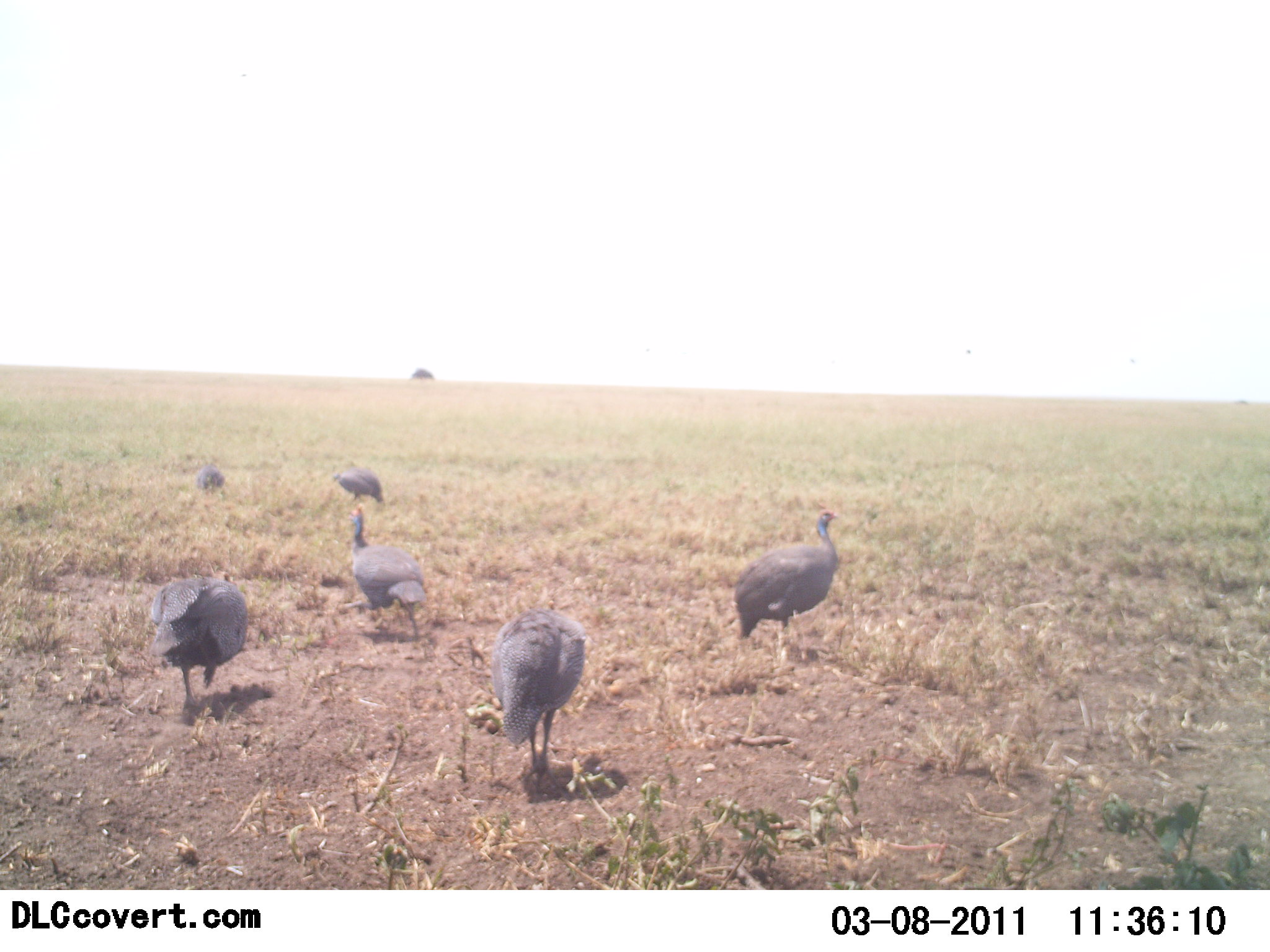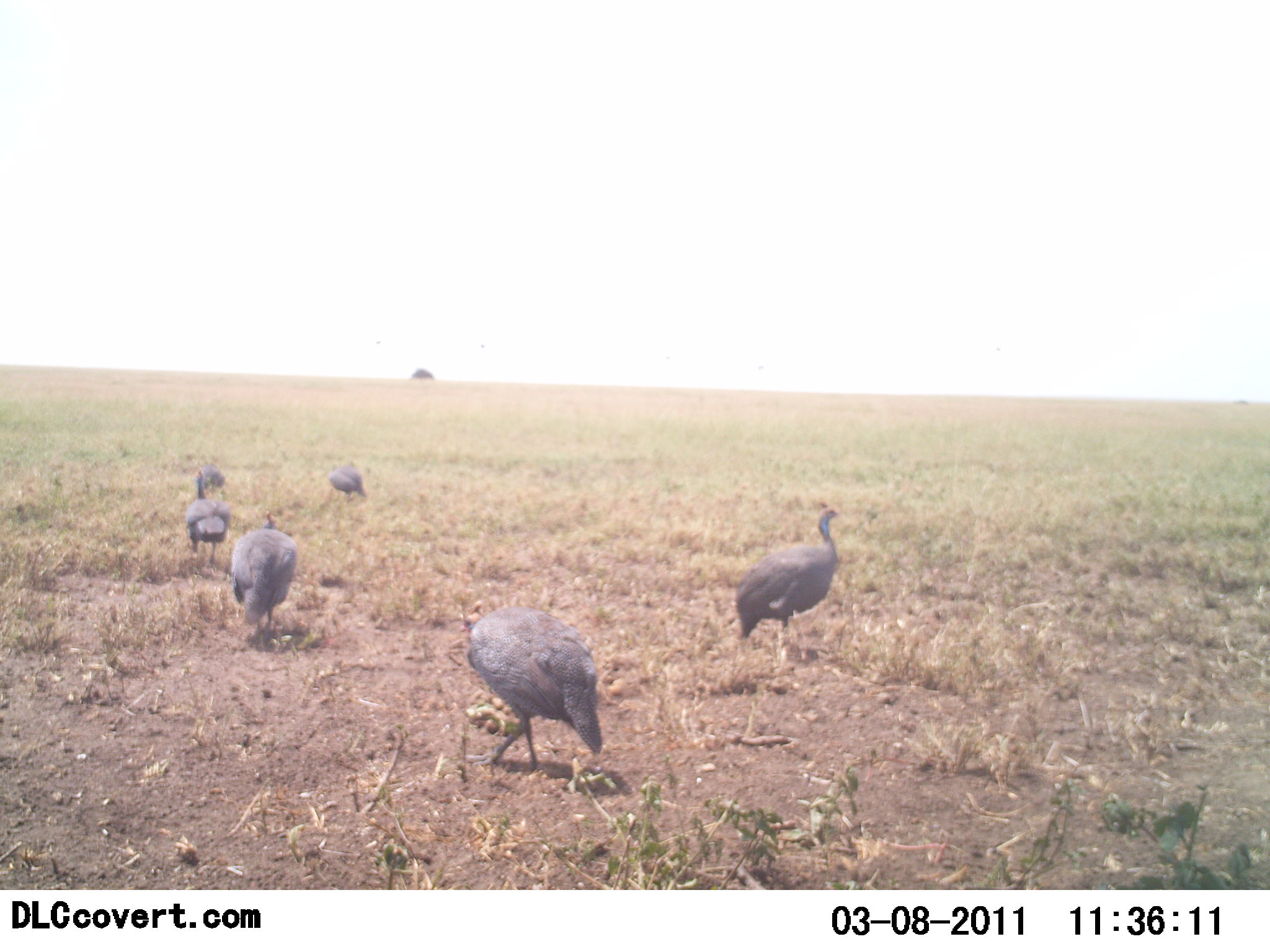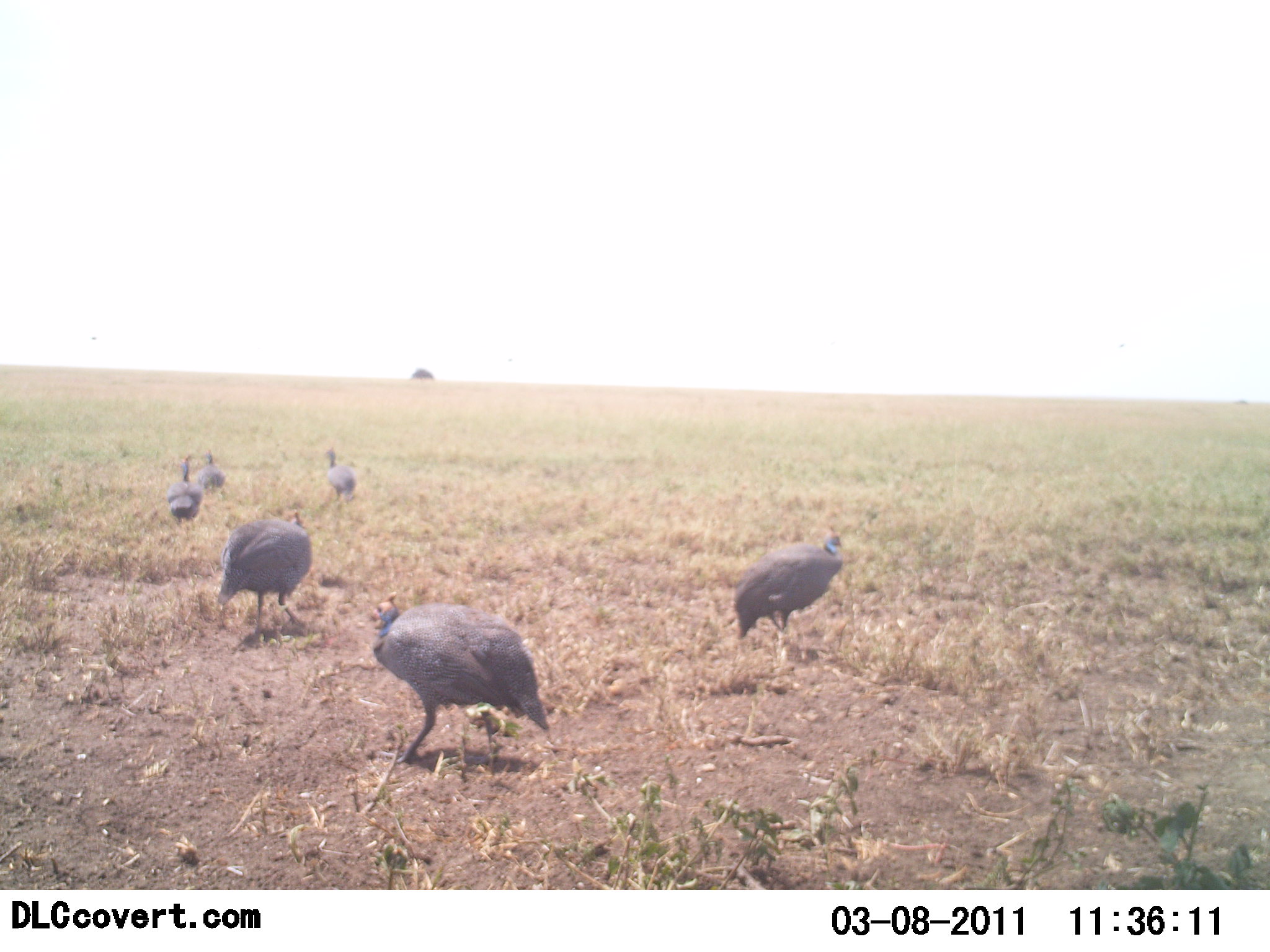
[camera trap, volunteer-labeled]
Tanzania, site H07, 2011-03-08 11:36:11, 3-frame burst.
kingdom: Animalia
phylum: Chordata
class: Aves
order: Galliformes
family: Numididae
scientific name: Numididae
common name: guinea fowl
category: guineafowl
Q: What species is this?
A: Guineafowl (guinea fowl) (Numididae).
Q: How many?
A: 6.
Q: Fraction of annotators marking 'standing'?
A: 58%.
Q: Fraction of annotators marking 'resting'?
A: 0%.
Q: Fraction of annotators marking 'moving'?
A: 42%.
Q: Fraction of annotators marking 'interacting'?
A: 0%.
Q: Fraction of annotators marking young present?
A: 0%.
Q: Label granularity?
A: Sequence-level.